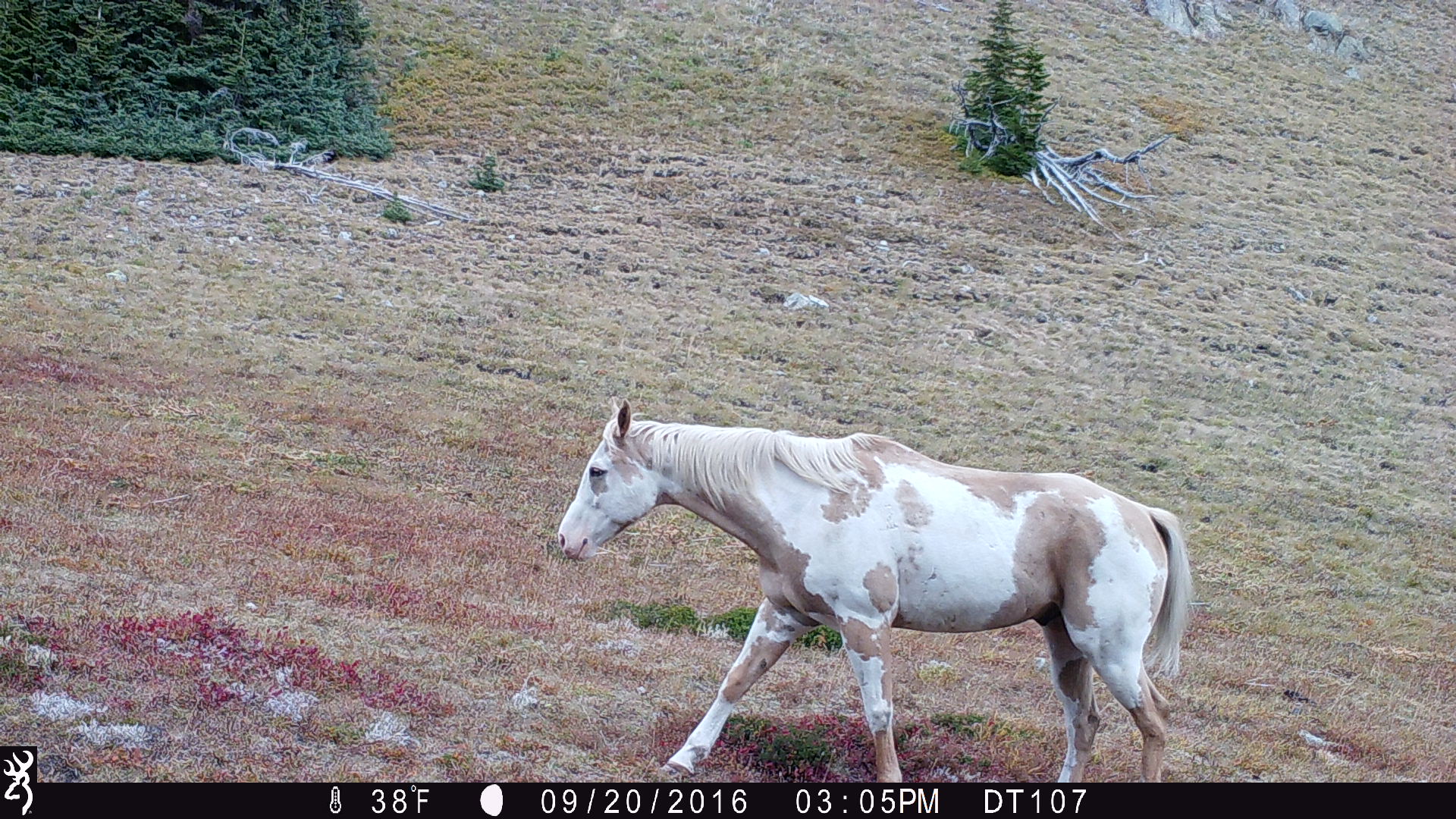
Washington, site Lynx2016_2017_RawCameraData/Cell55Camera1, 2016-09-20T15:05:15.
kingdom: Animalia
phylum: Chordata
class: Mammalia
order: Perissodactyla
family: Equidae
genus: Equus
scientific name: Equus caballus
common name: domestic horse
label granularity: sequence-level